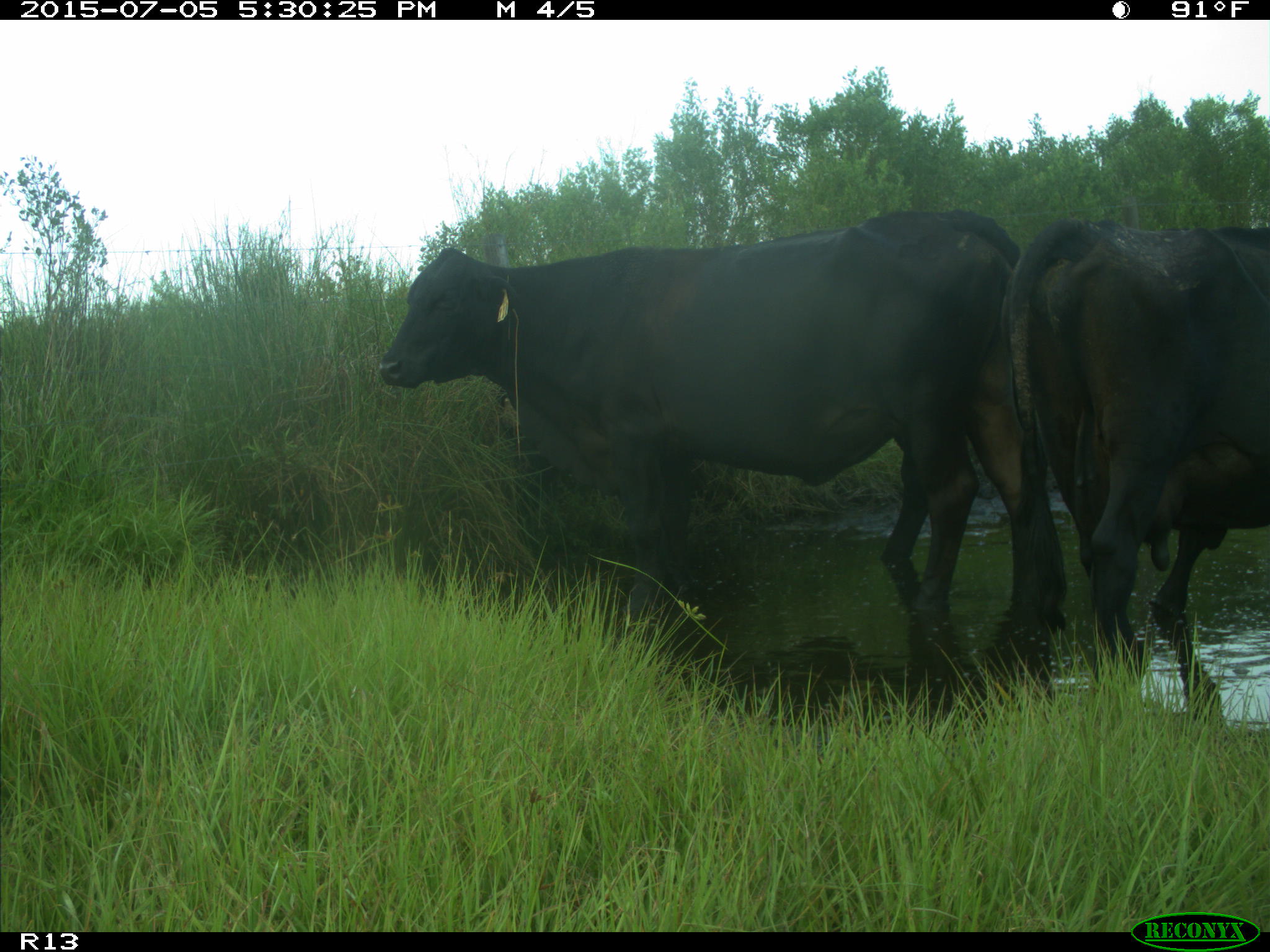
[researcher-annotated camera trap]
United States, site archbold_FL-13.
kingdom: Animalia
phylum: Chordata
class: Mammalia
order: Artiodactyla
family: Bovidae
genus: Bos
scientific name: Bos taurus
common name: domestic cow